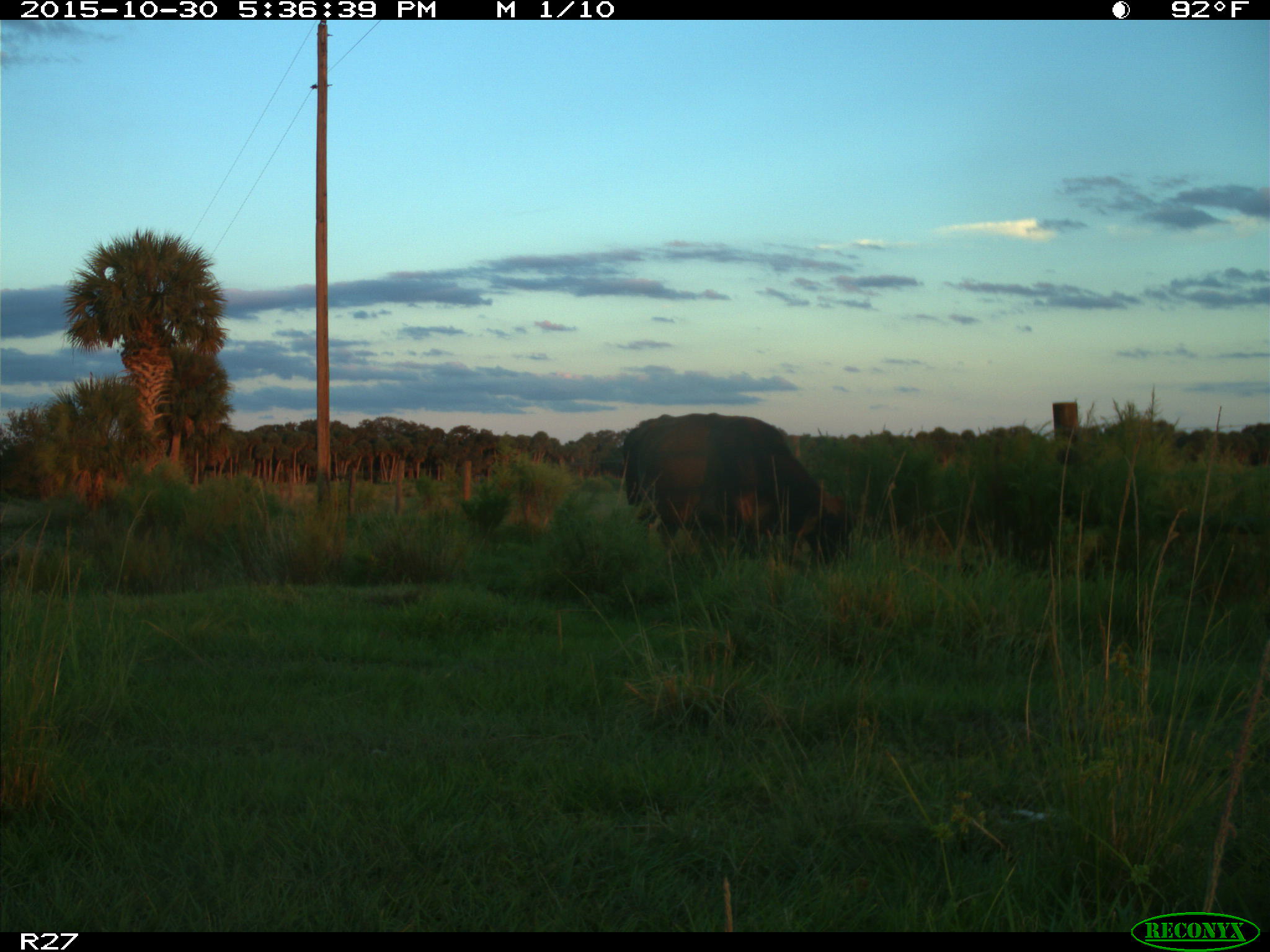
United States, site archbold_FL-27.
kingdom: Animalia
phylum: Chordata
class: Mammalia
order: Artiodactyla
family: Bovidae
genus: Bos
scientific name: Bos taurus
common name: domestic cow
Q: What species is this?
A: Bos taurus (domestic cow).